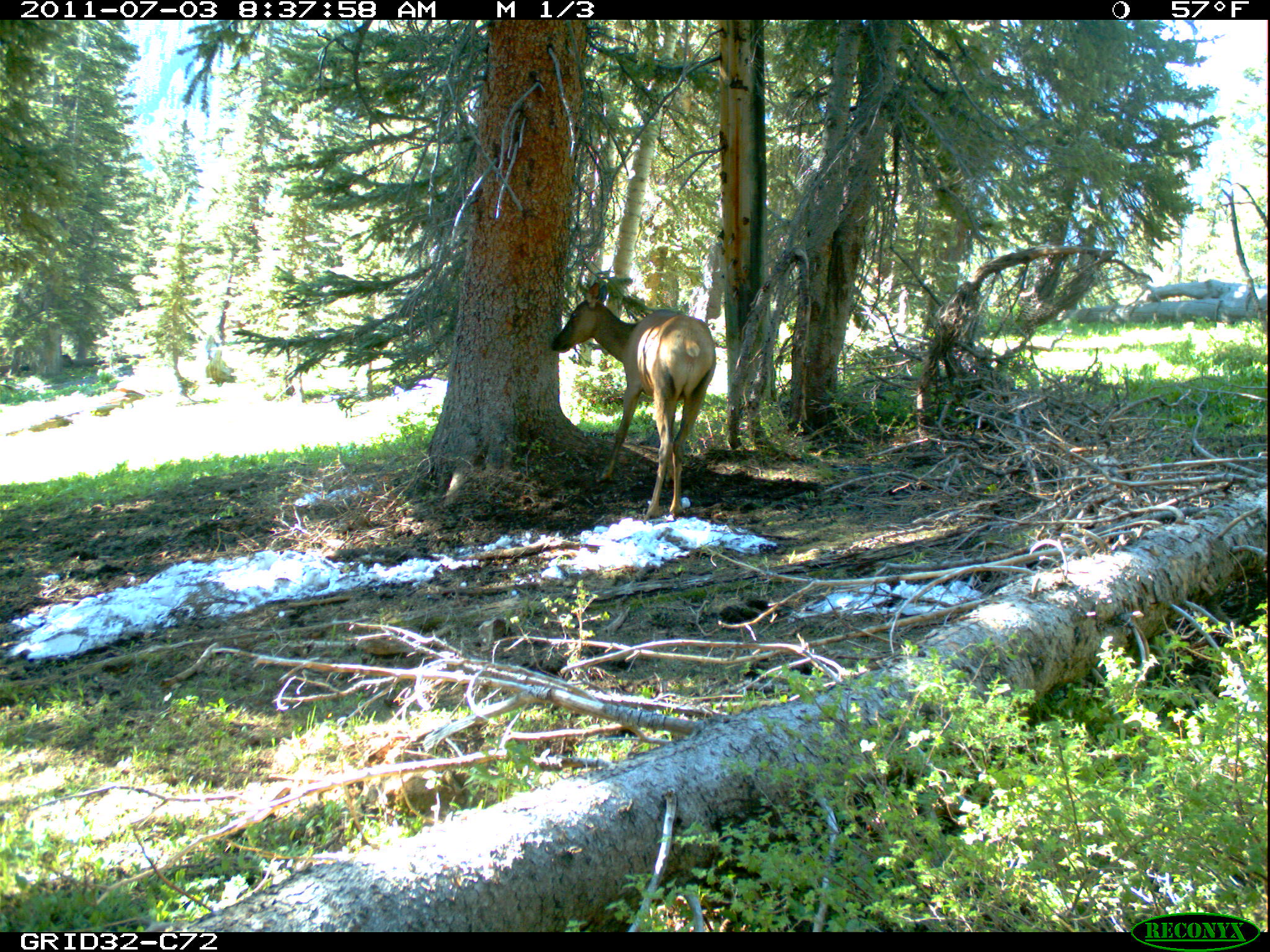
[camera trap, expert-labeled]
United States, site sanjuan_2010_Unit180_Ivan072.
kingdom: Animalia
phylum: Chordata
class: Mammalia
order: Artiodactyla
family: Cervidae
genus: Cervus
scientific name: Cervus elaphus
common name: red deer